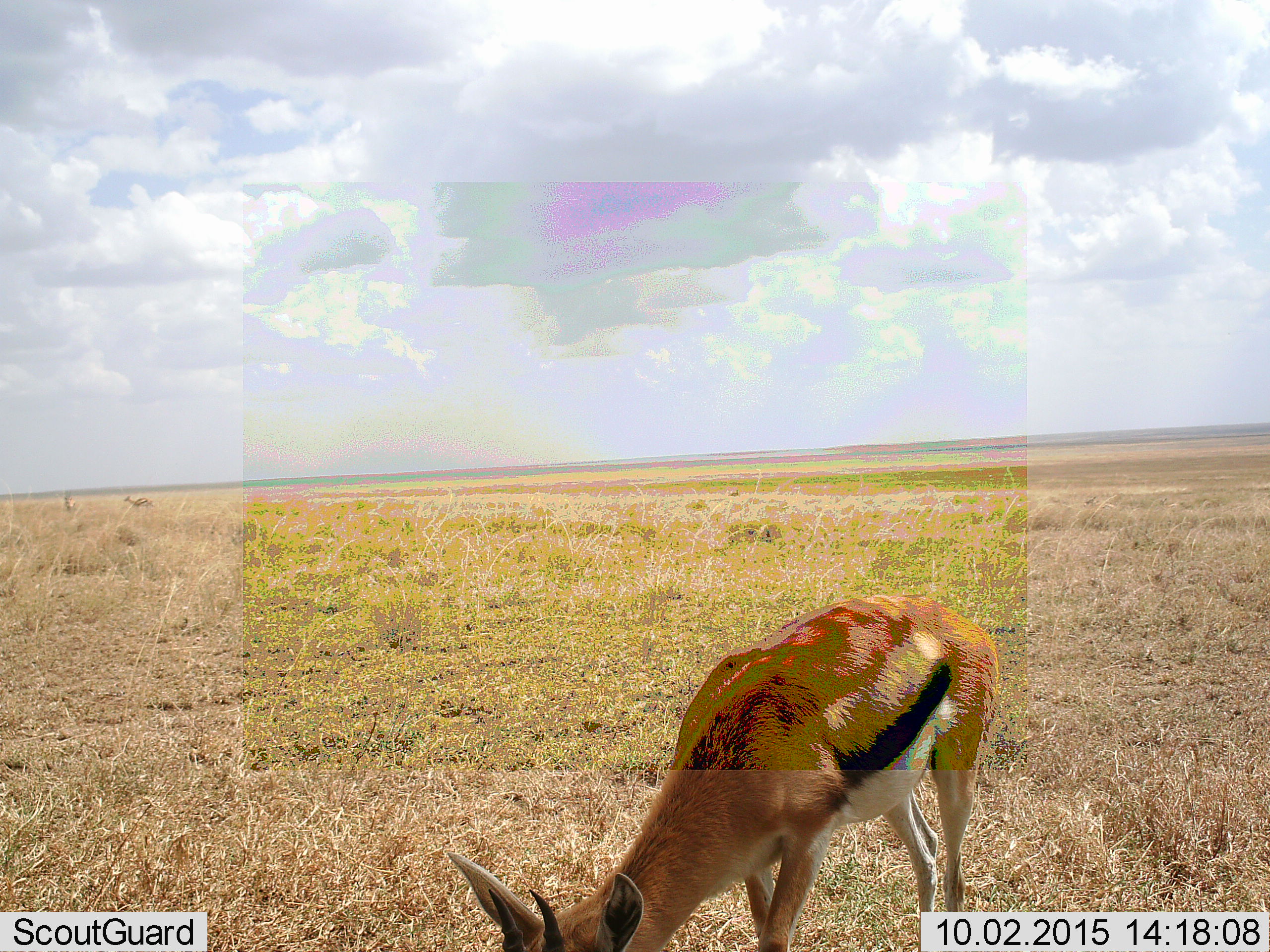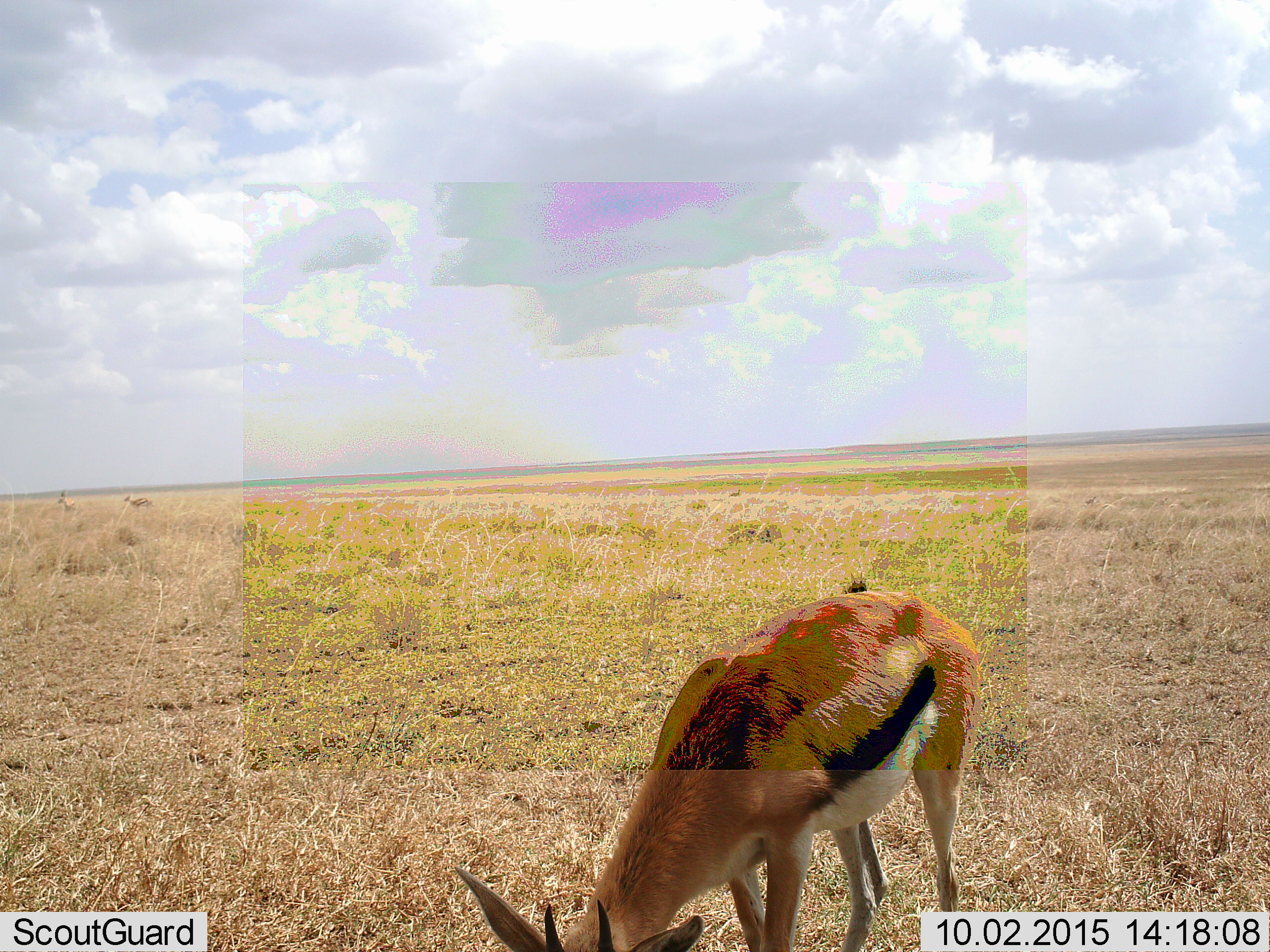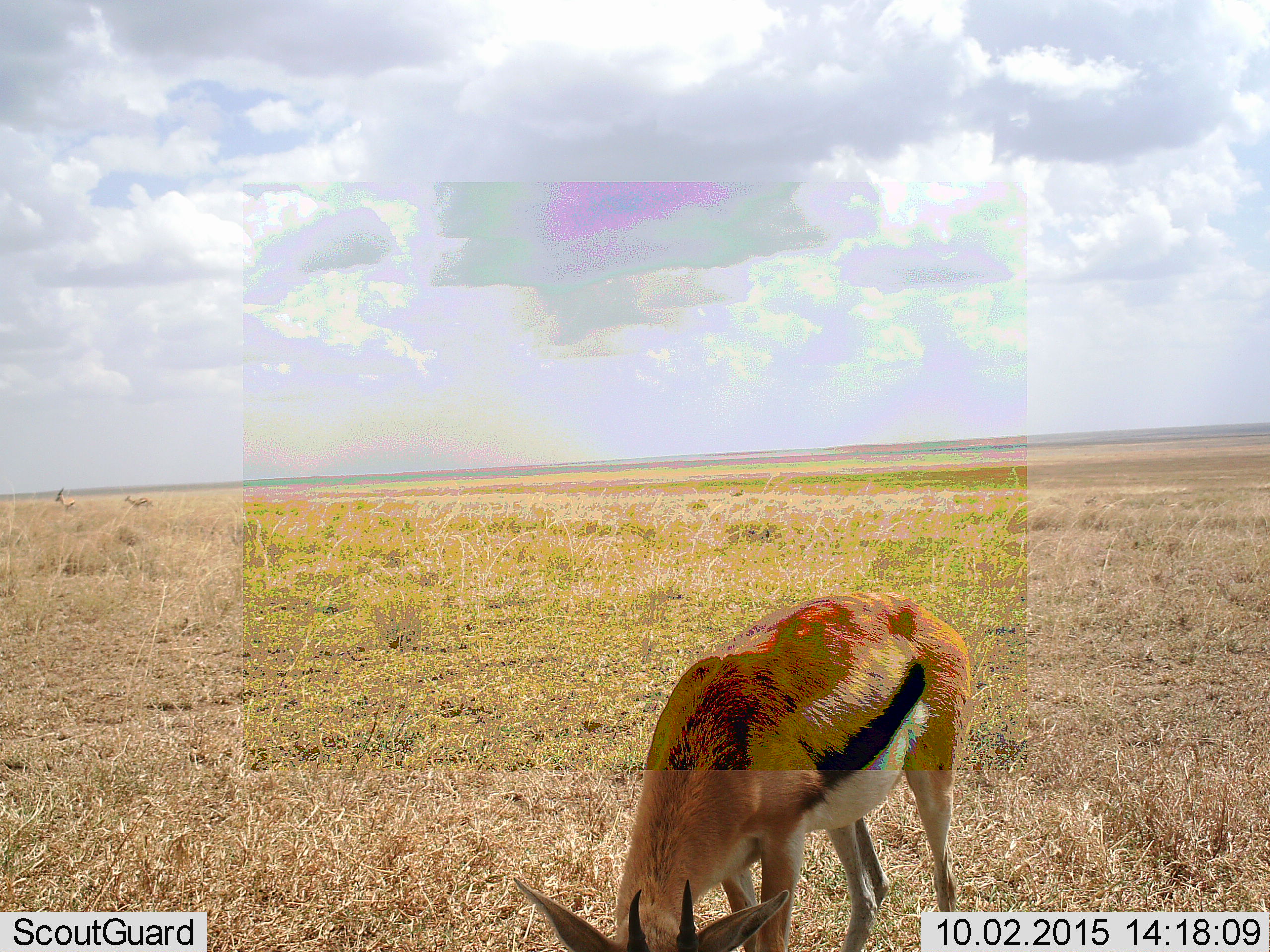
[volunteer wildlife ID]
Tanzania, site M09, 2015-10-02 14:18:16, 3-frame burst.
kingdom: Animalia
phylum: Chordata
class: Mammalia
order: Artiodactyla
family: Bovidae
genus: Eudorcas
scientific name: Eudorcas thomsonii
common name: thomson's gazelle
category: gazellethomsons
Gazellethomsons (thomson's gazelle) (Eudorcas thomsonii), count 3. Behavior (volunteer vote fractions): standing 60%, resting 0%, moving 10%, interacting 0%. Young present (vote fraction): 0%. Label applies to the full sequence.